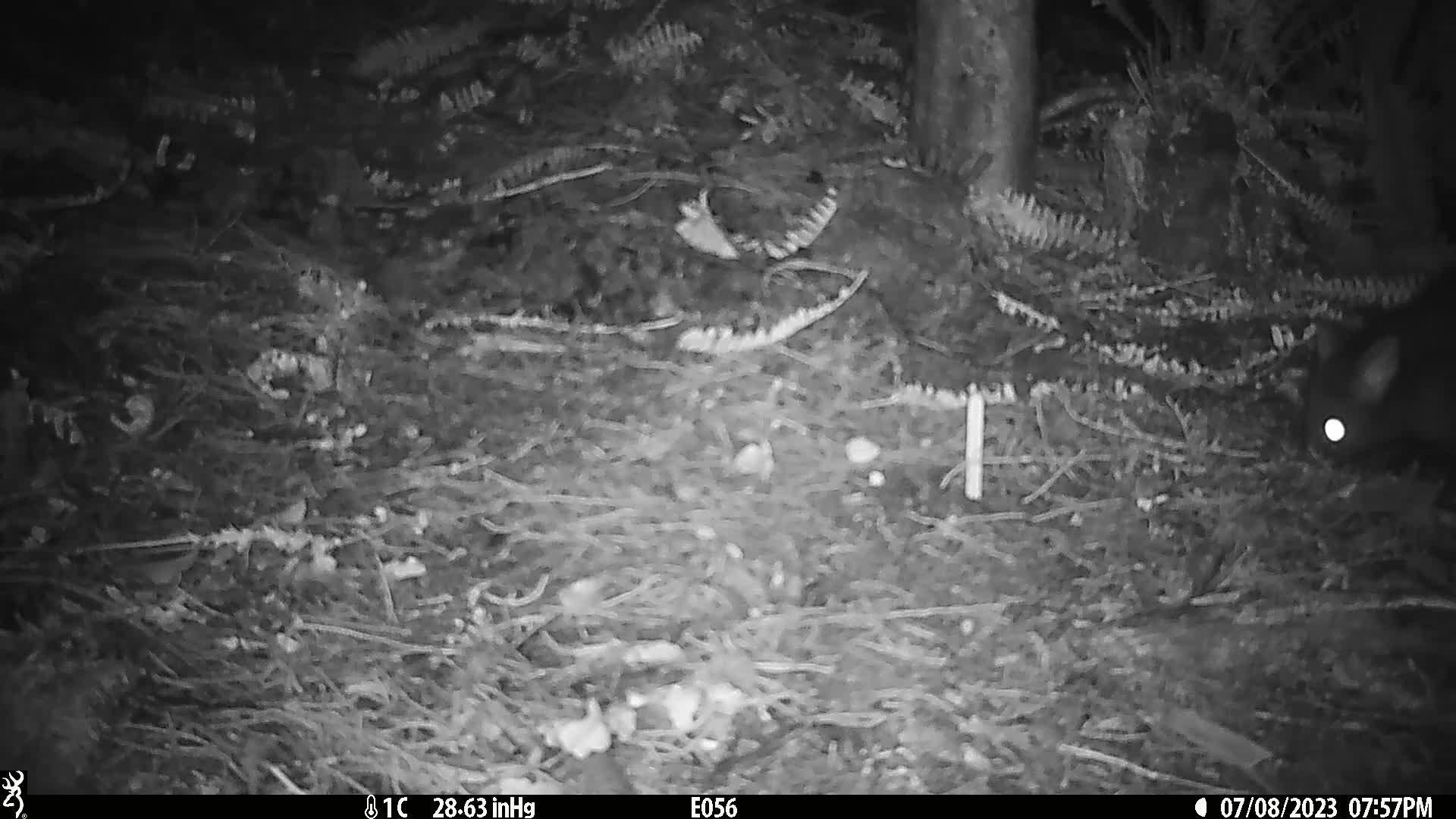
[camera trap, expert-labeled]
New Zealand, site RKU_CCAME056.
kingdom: Animalia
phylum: Chordata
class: Mammalia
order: Diprotodontia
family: Phalangeridae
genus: Trichosurus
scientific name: Trichosurus vulpecula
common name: common brushtail possum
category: possum